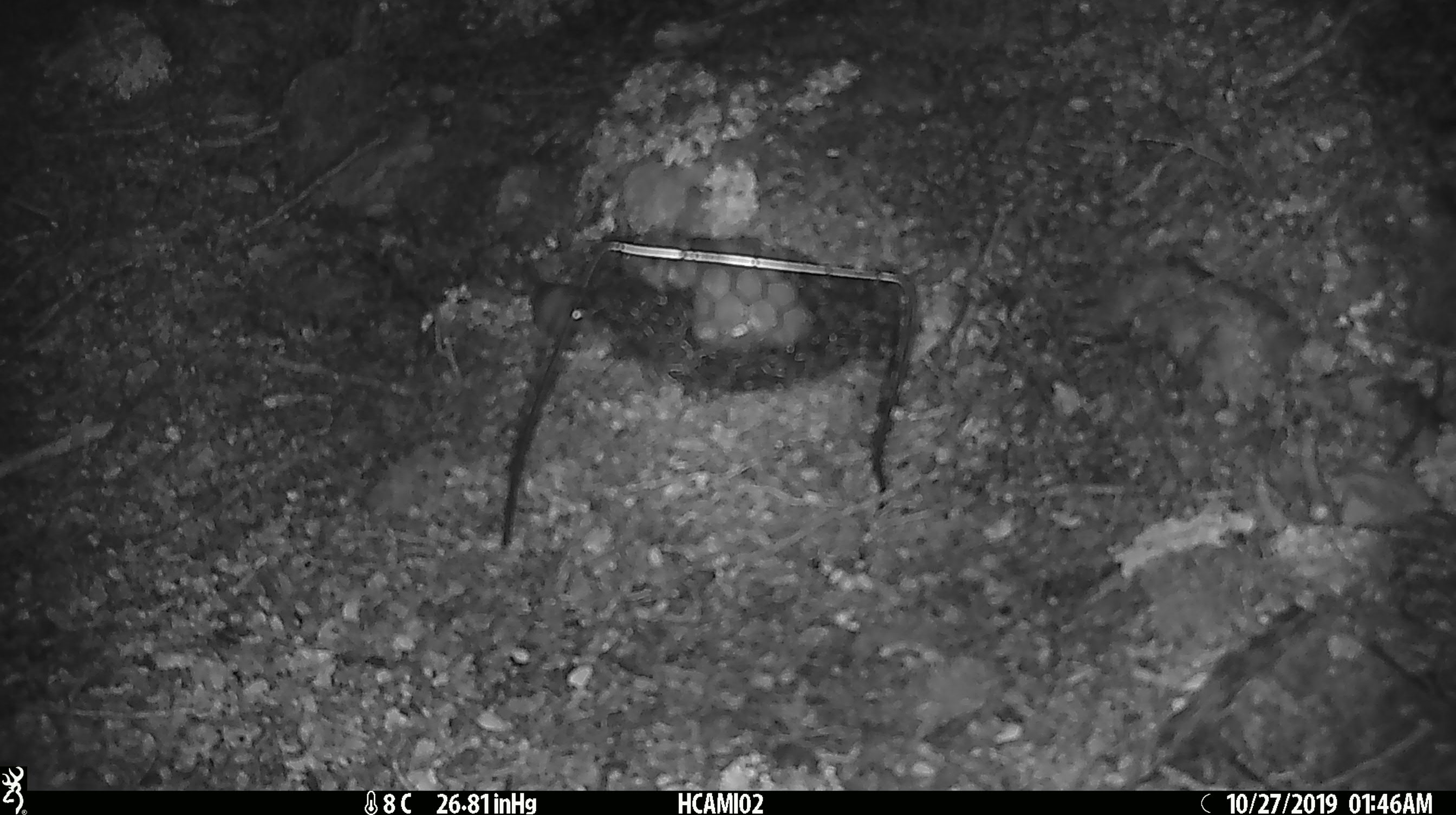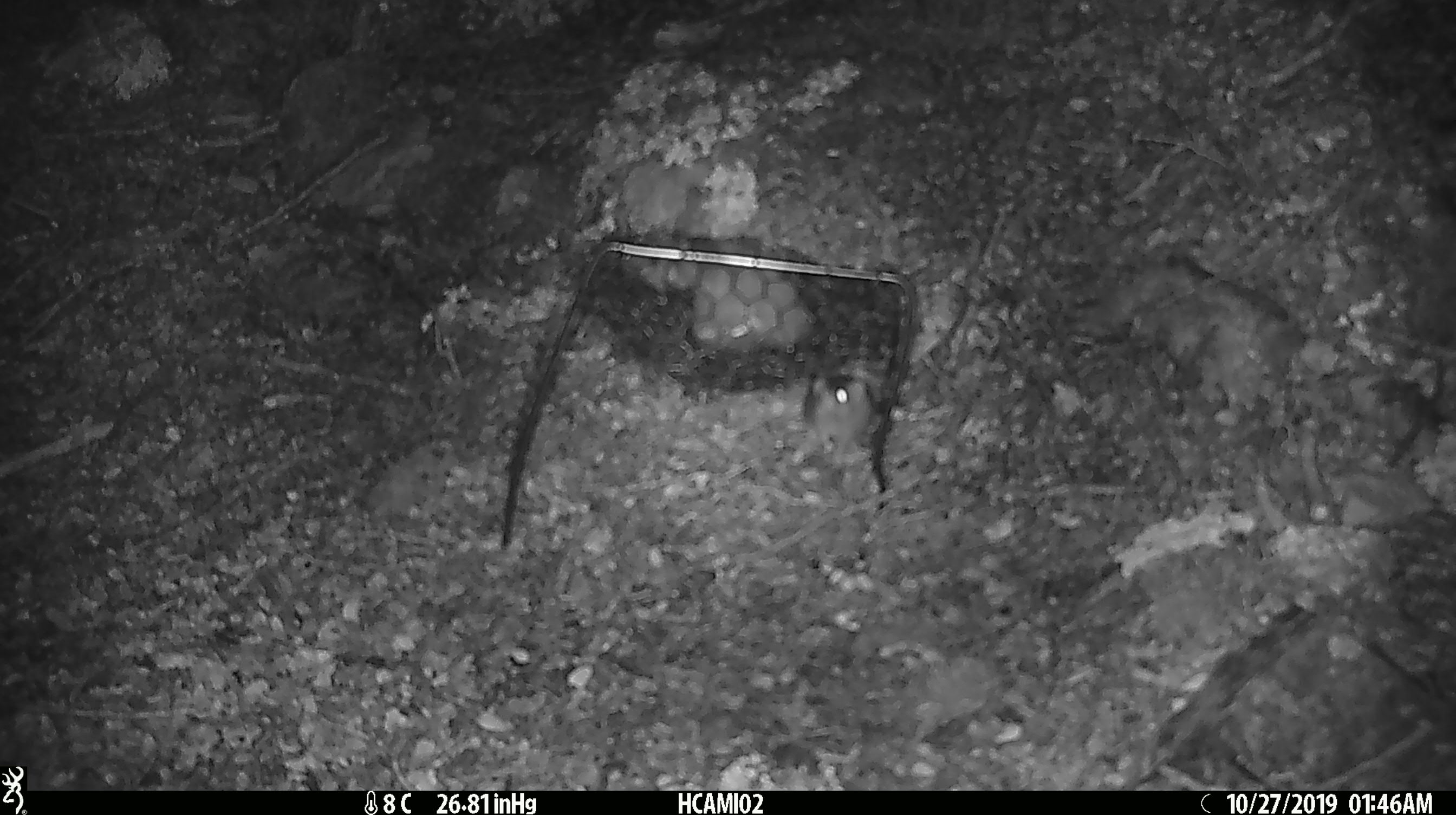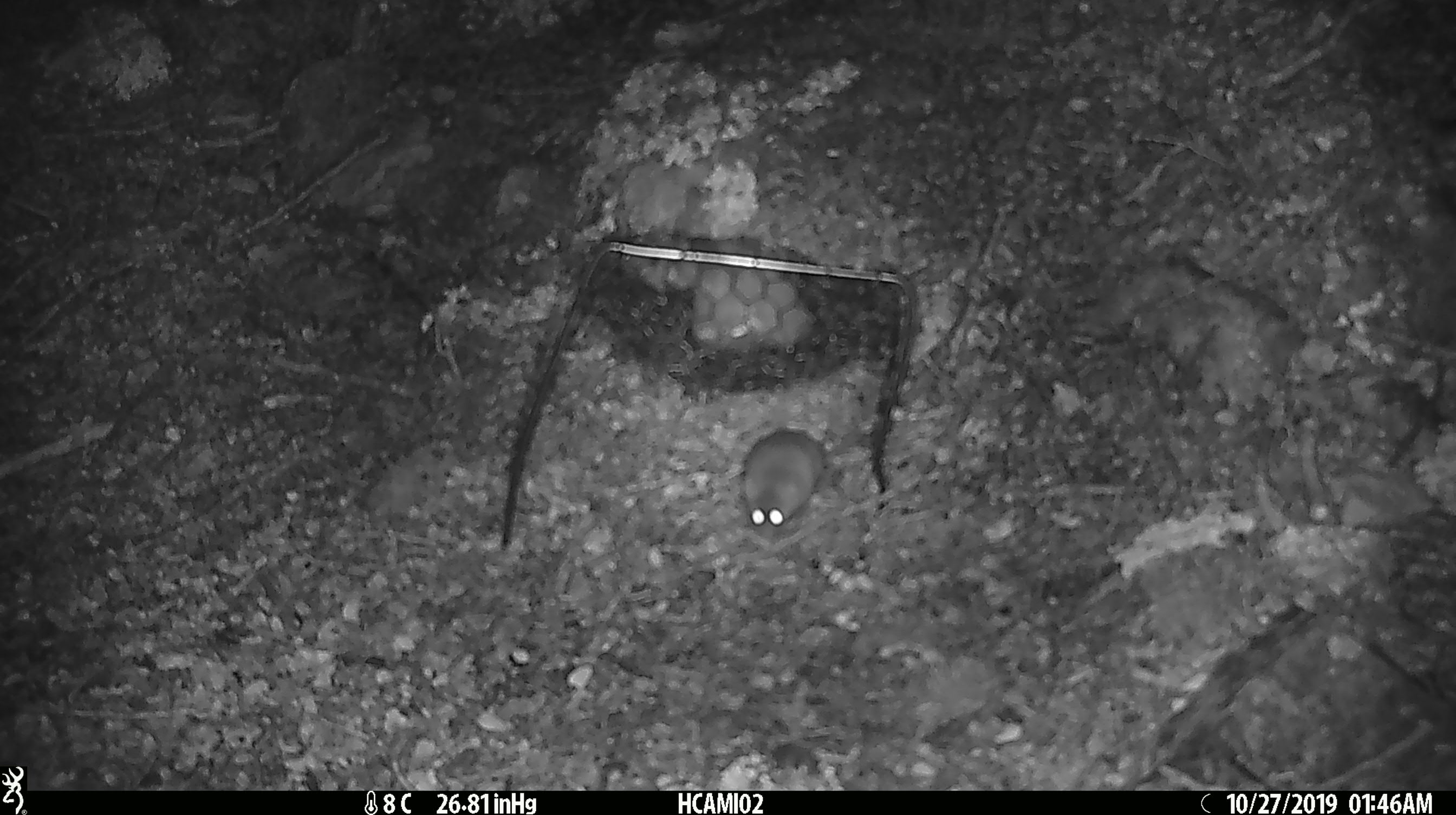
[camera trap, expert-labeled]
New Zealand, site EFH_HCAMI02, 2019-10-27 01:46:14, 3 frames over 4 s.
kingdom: Animalia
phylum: Chordata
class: Mammalia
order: Rodentia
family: Muridae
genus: Mus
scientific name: Mus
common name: mouse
Mouse (Mus).